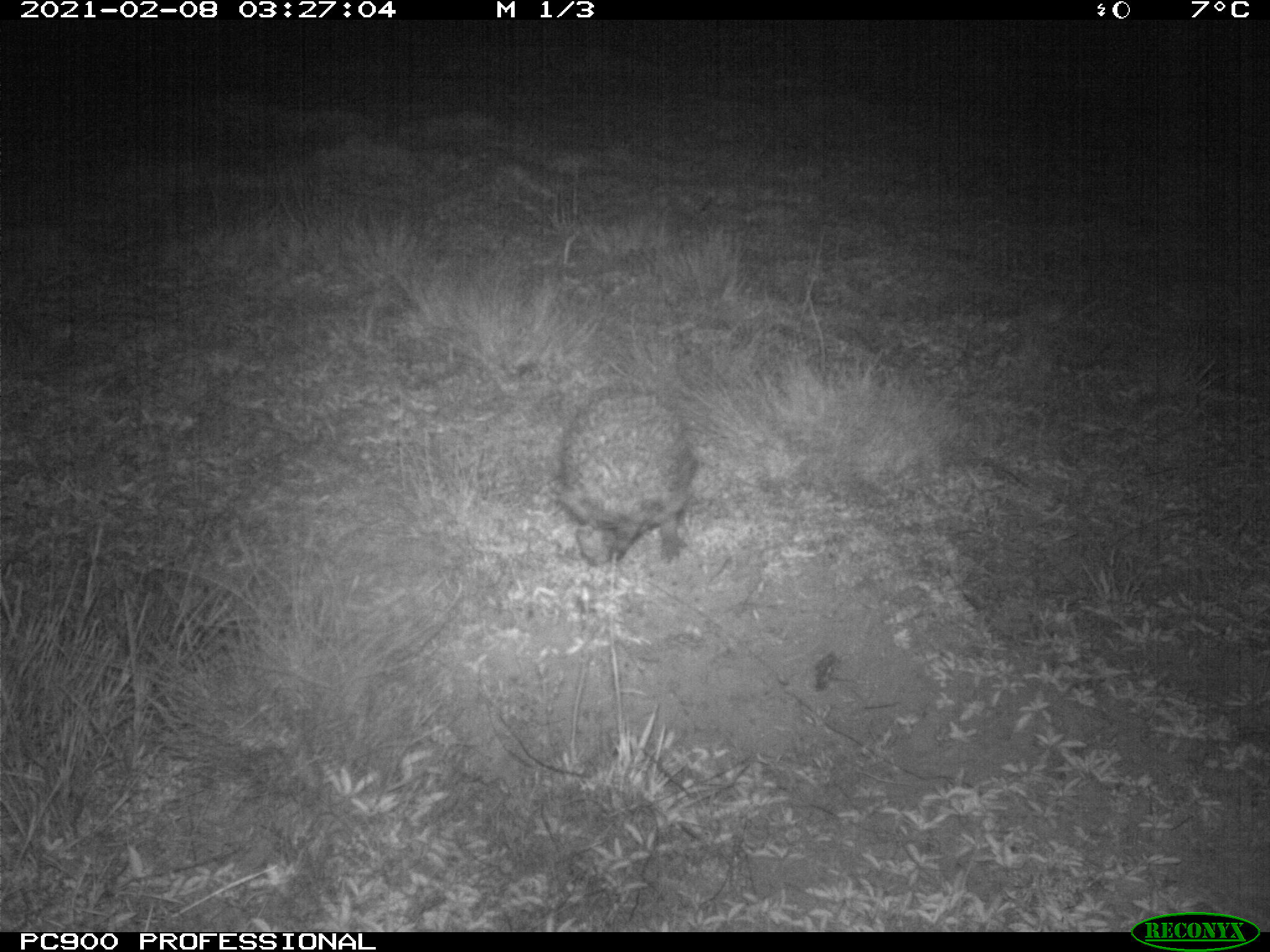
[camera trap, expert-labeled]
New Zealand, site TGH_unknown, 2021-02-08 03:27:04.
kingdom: Animalia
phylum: Chordata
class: Mammalia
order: Eulipotyphla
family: Erinaceidae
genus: Erinaceus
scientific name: Erinaceus europaeus europaeus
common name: european hedgehog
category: hedgehog